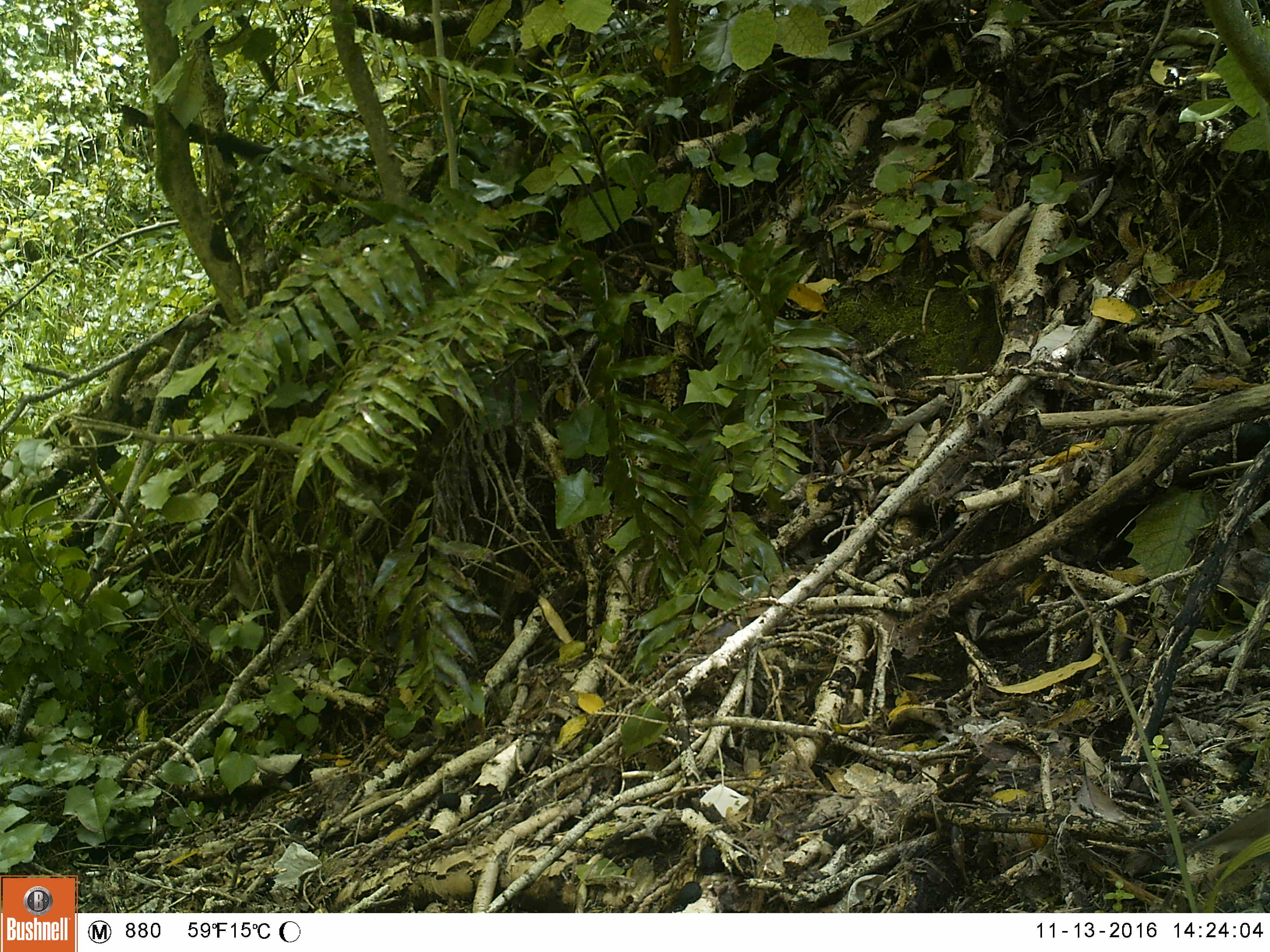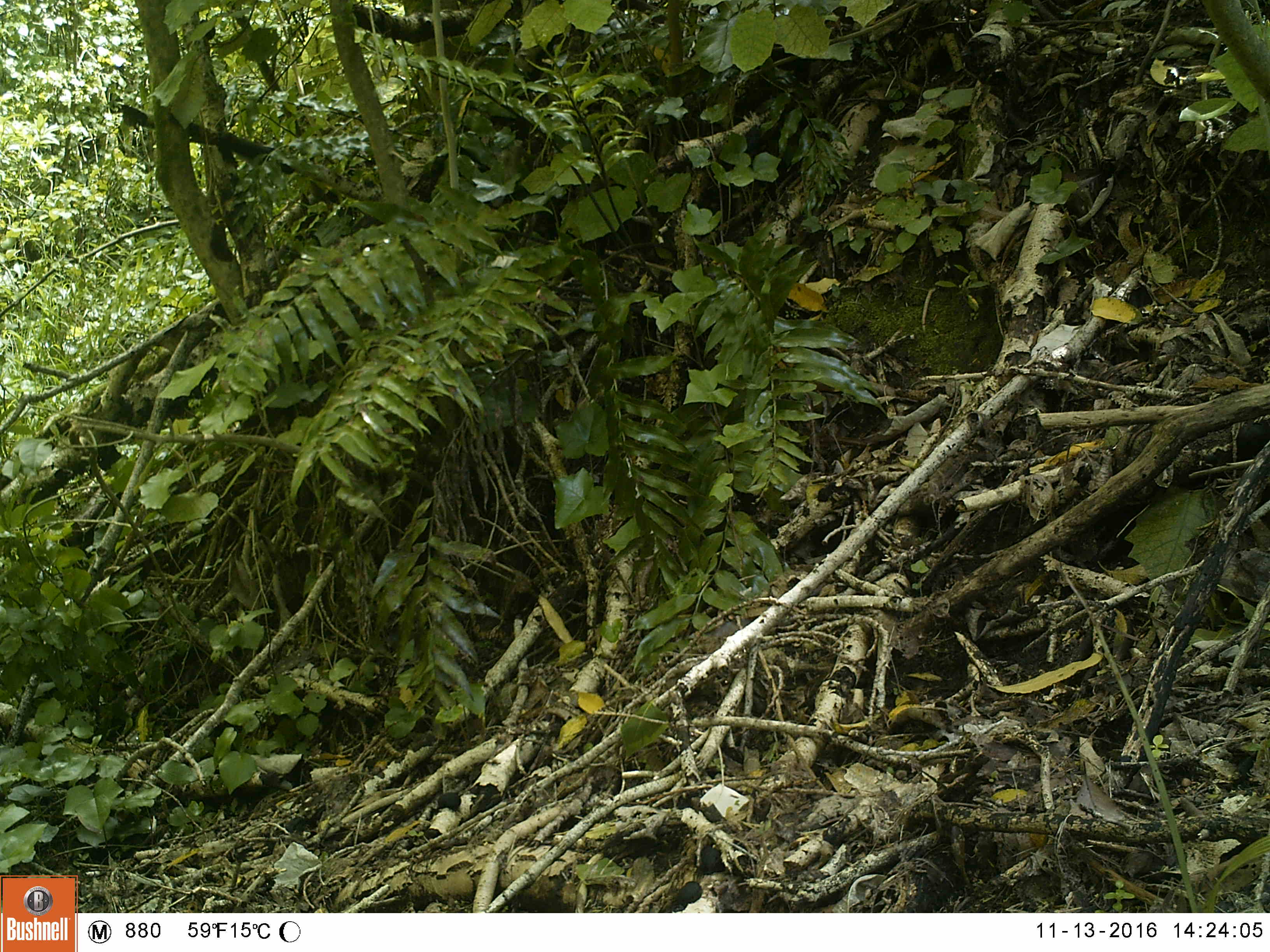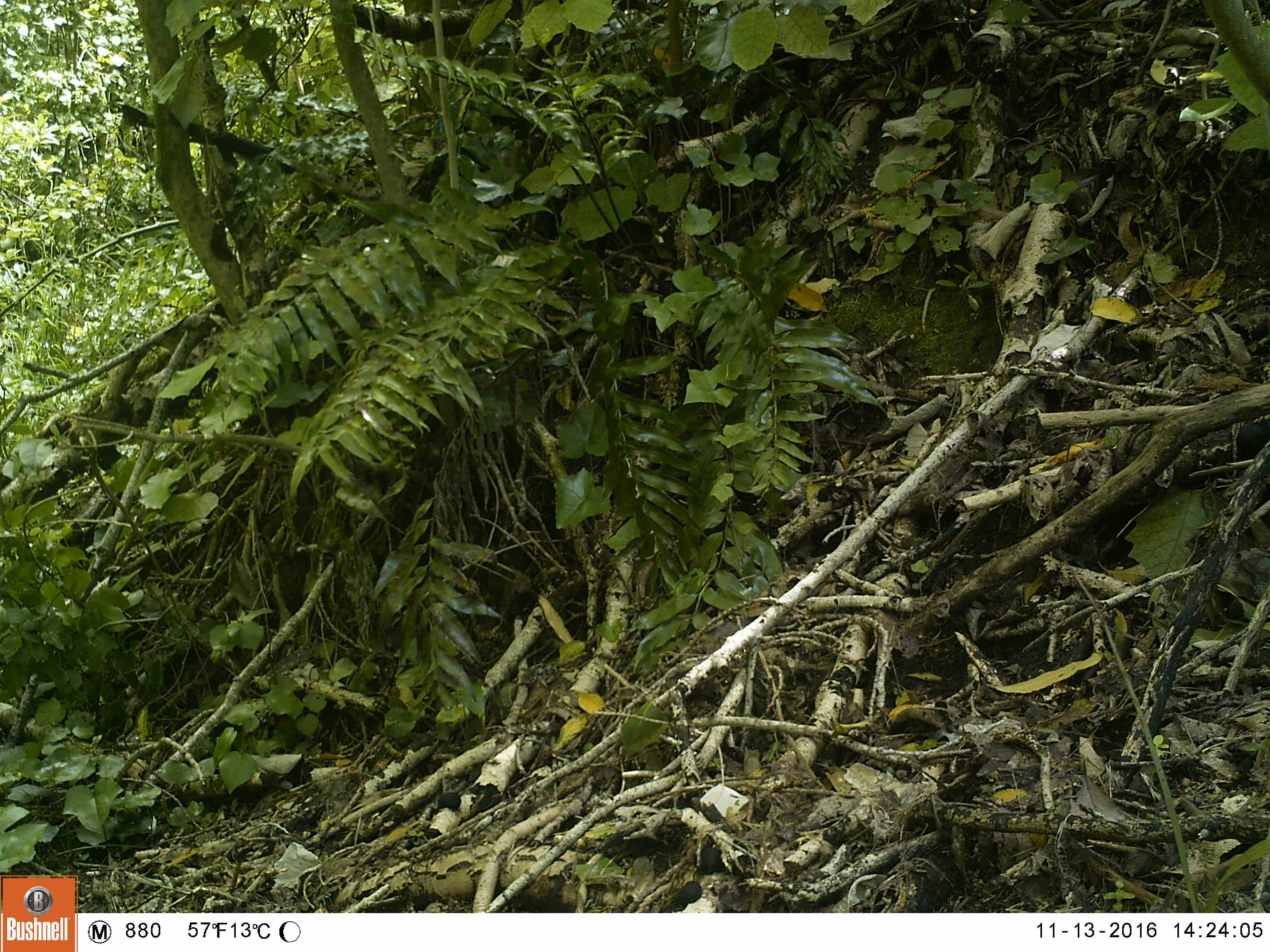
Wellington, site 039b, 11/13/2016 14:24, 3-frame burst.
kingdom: Animalia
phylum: Chordata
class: Aves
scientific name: Aves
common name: bird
Bird (Aves).